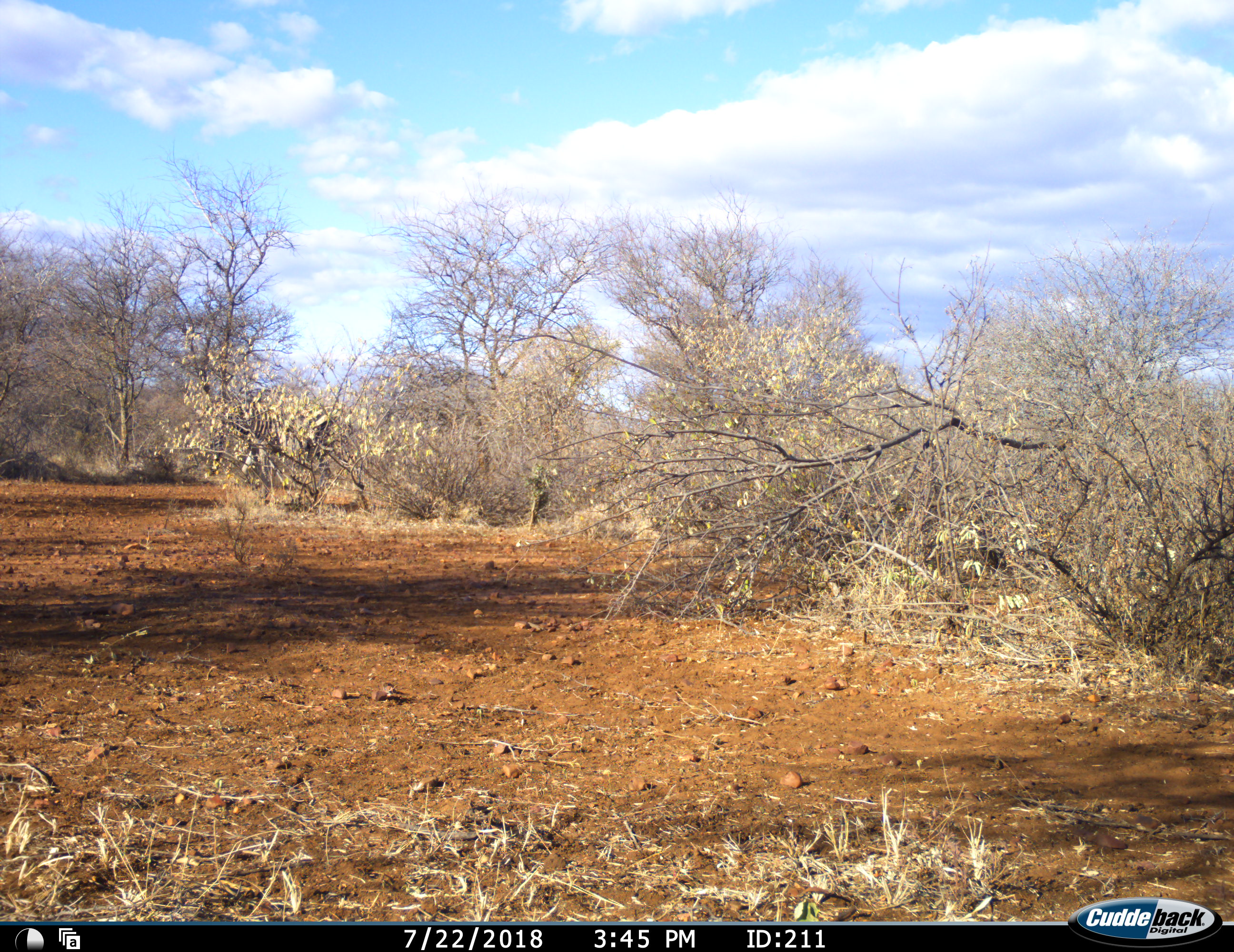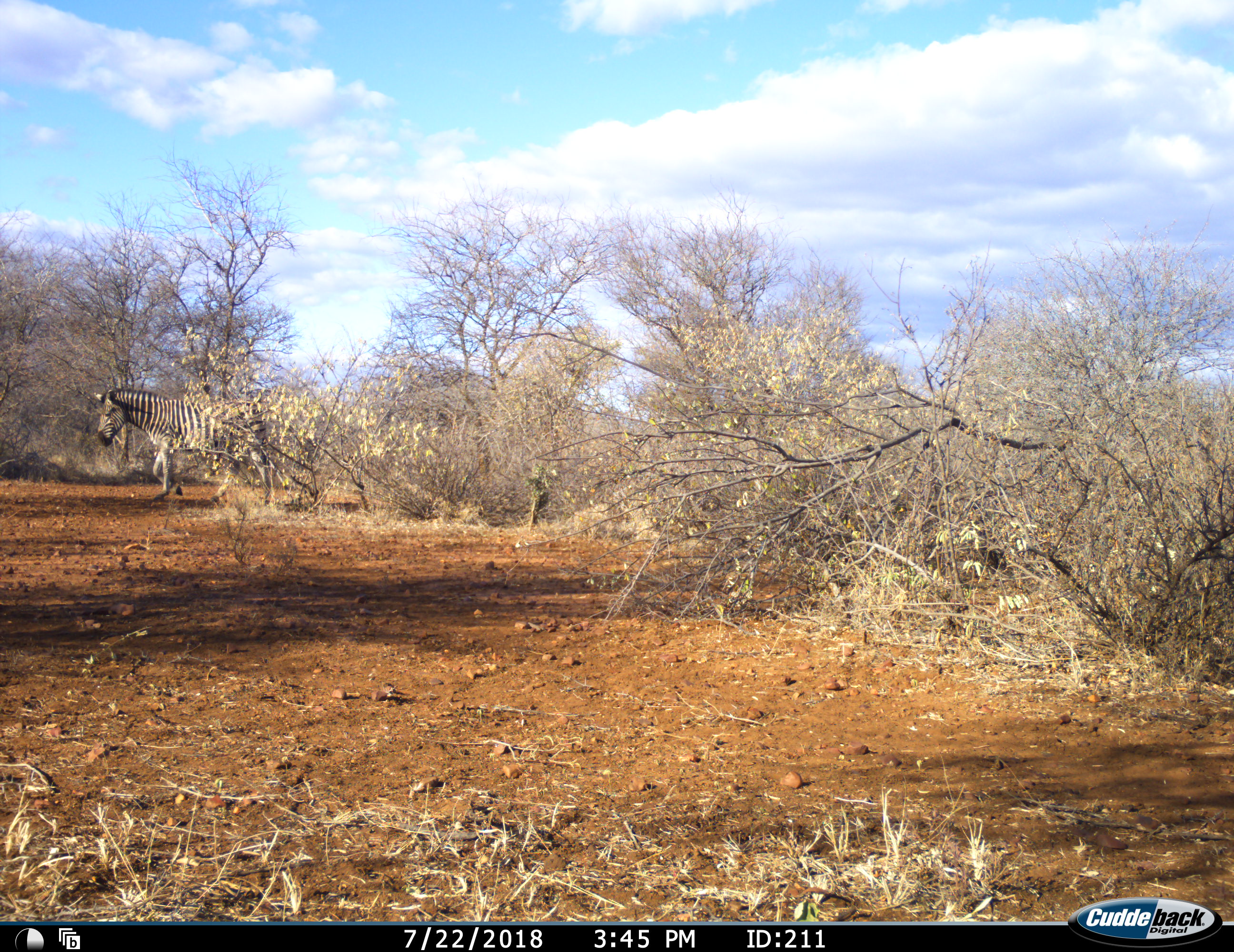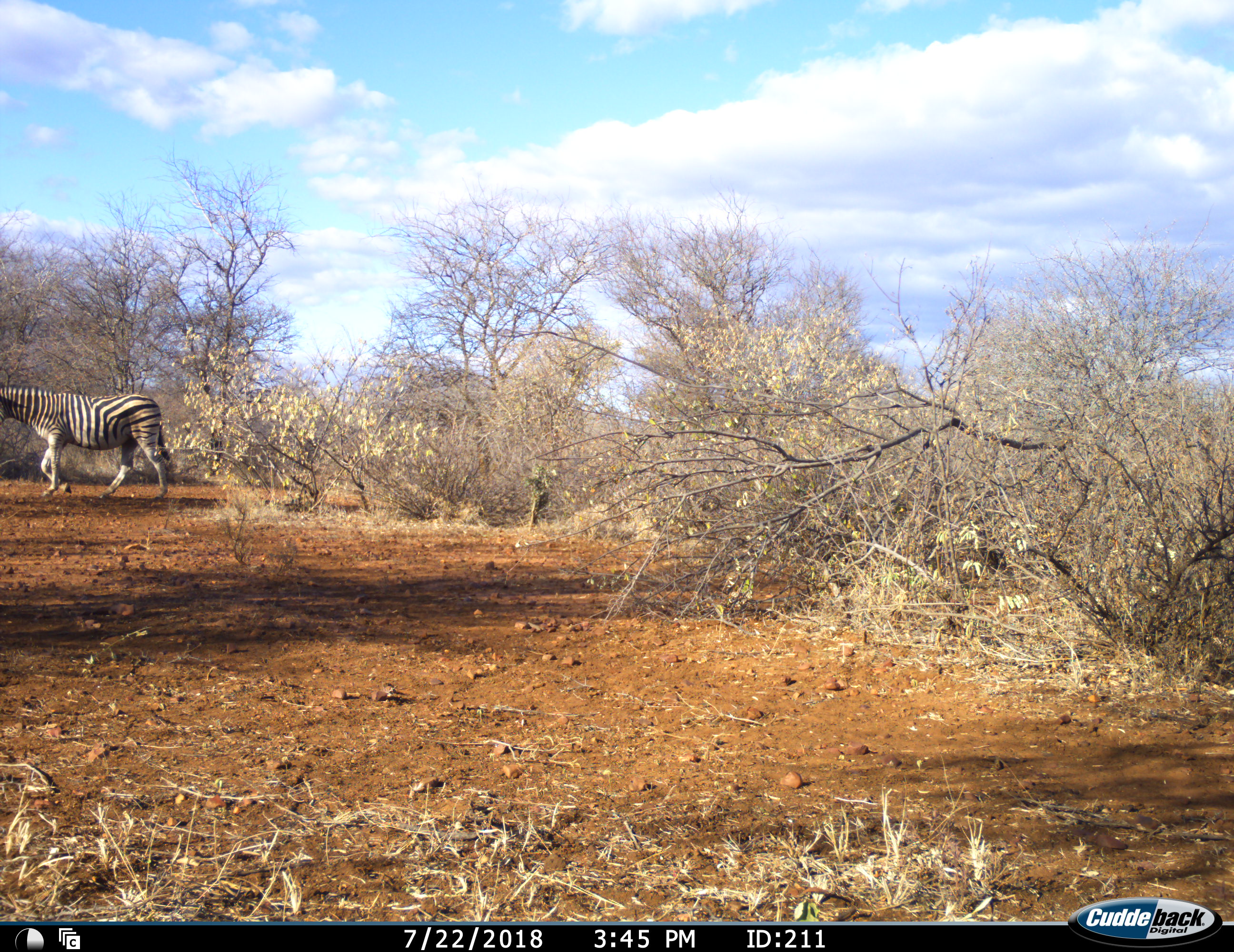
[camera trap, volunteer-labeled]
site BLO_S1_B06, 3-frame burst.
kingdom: Animalia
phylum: Chordata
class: Mammalia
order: Perissodactyla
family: Equidae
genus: Equus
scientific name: Equus quagga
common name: plains zebra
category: zebraplains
Zebraplains (plains zebra) (Equus quagga), count 1. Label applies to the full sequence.